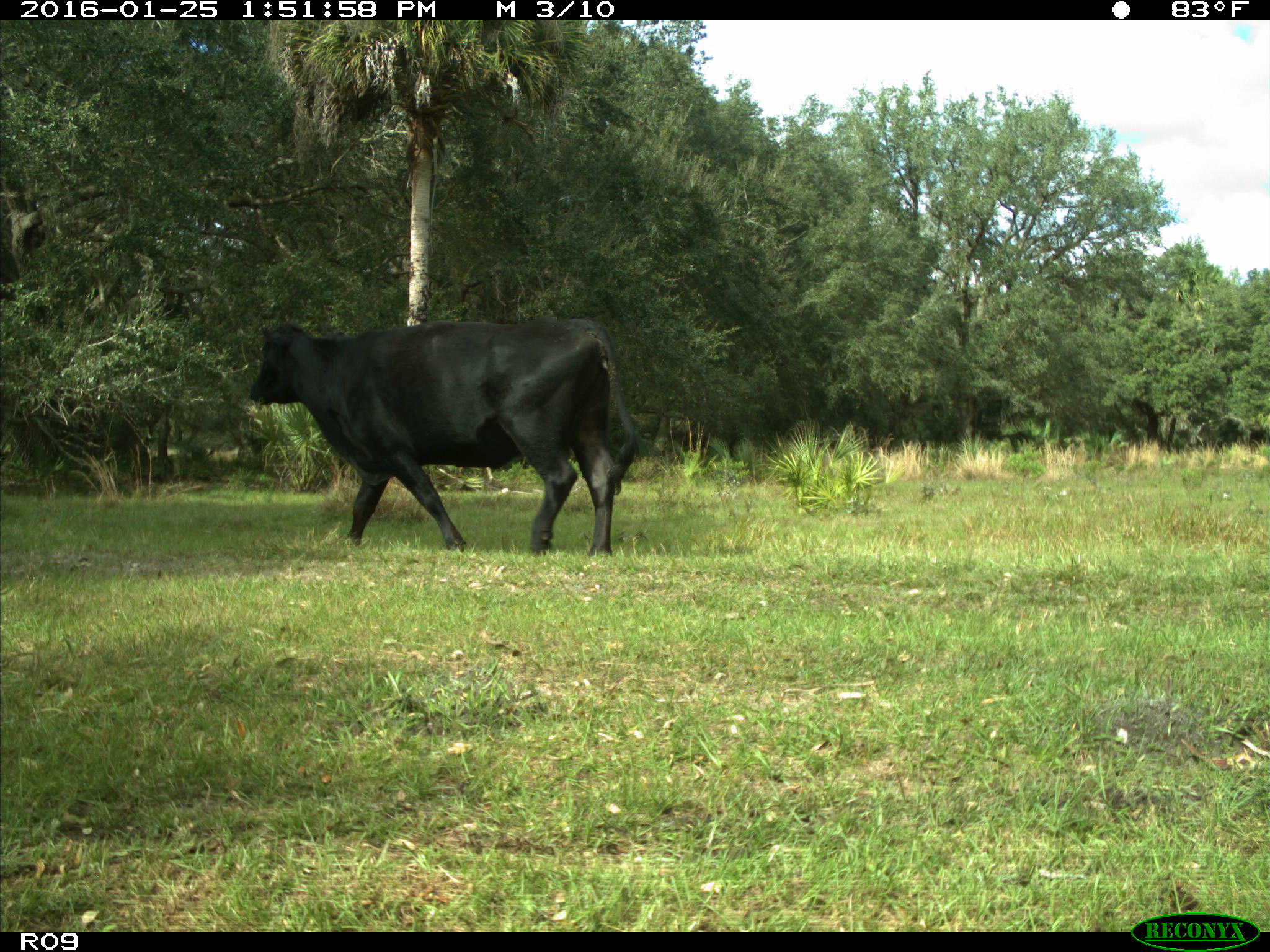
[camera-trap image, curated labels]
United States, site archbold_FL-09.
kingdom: Animalia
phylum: Chordata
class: Mammalia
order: Artiodactyla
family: Bovidae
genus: Bos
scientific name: Bos taurus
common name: domestic cow